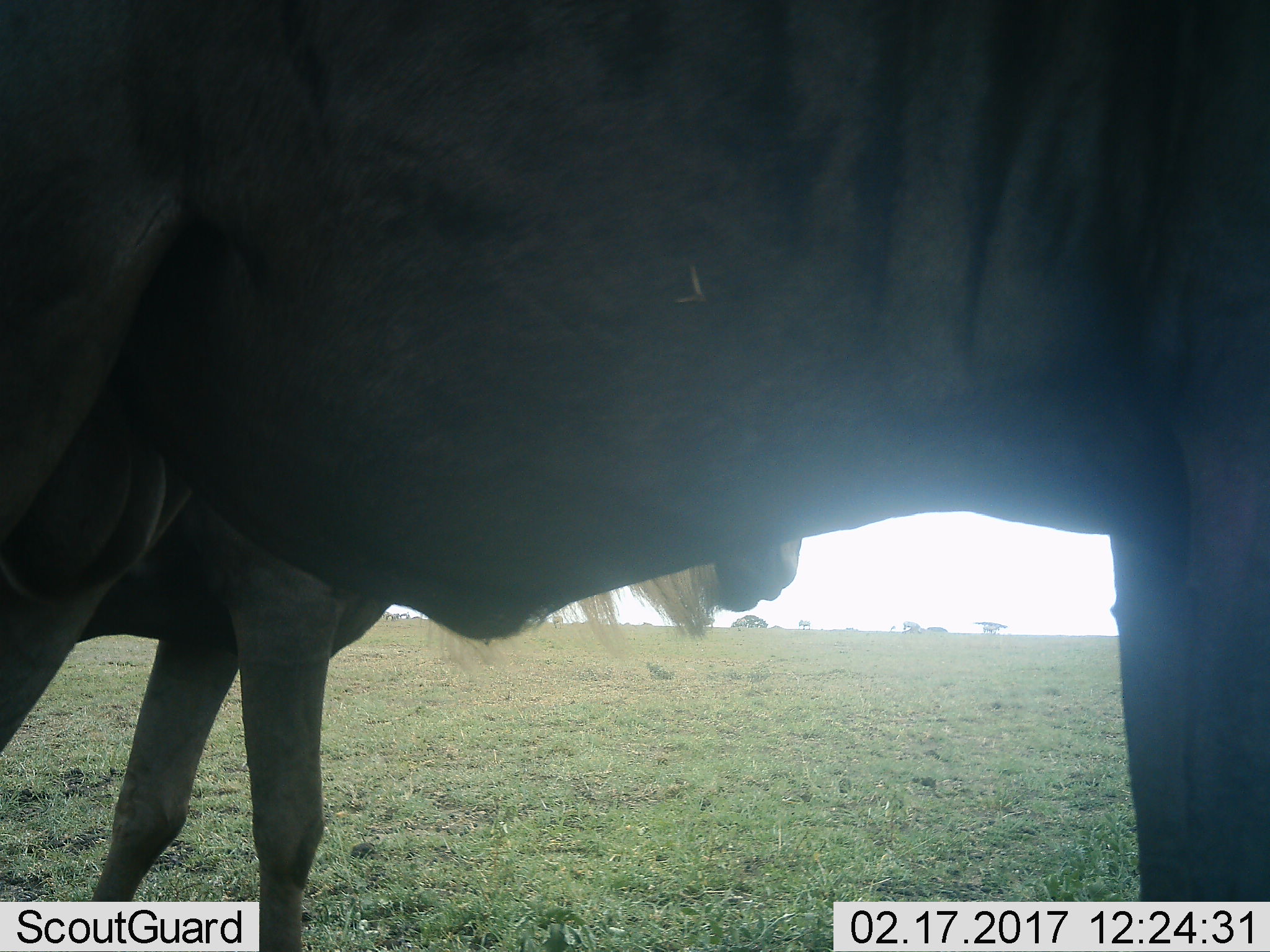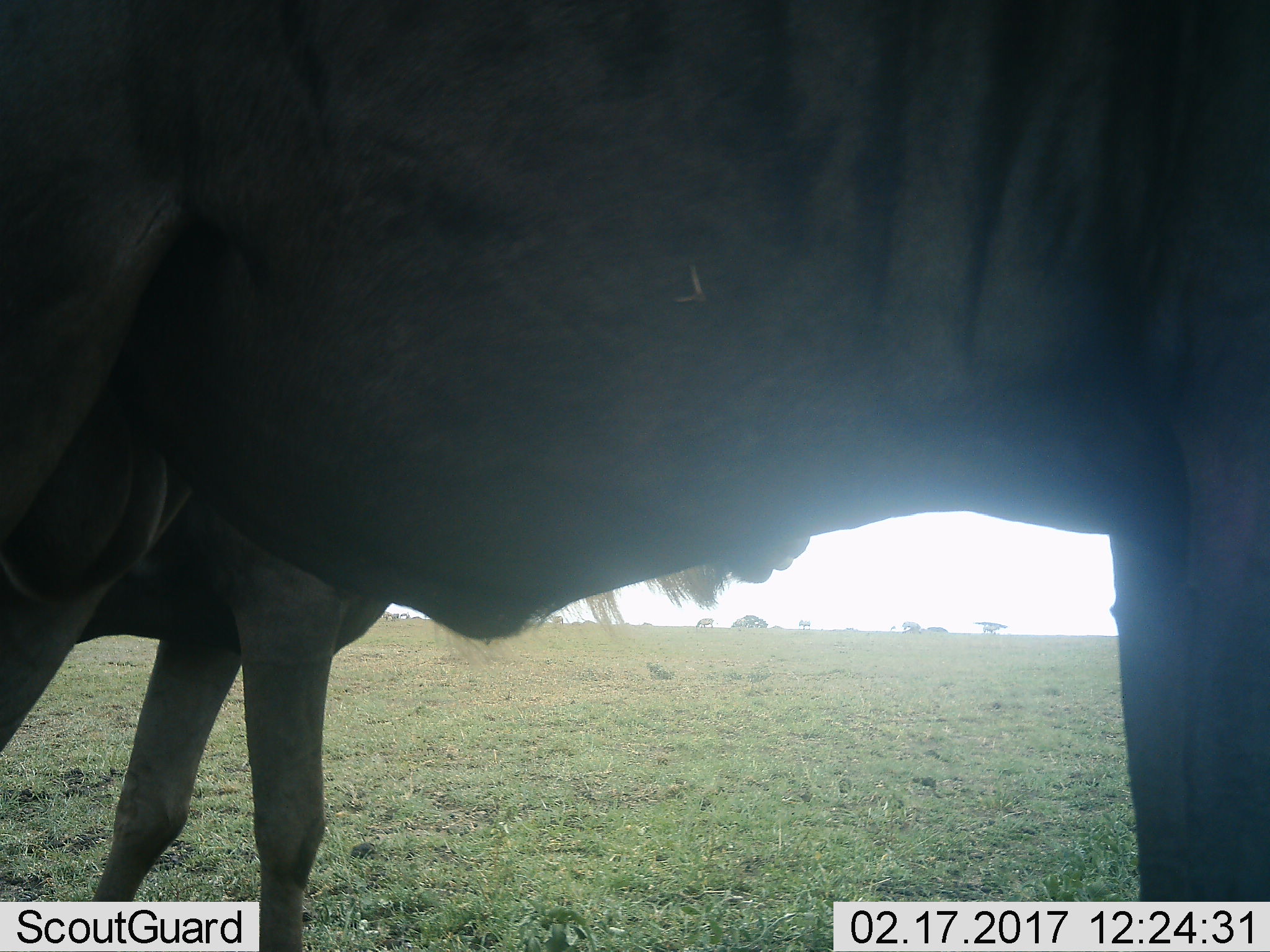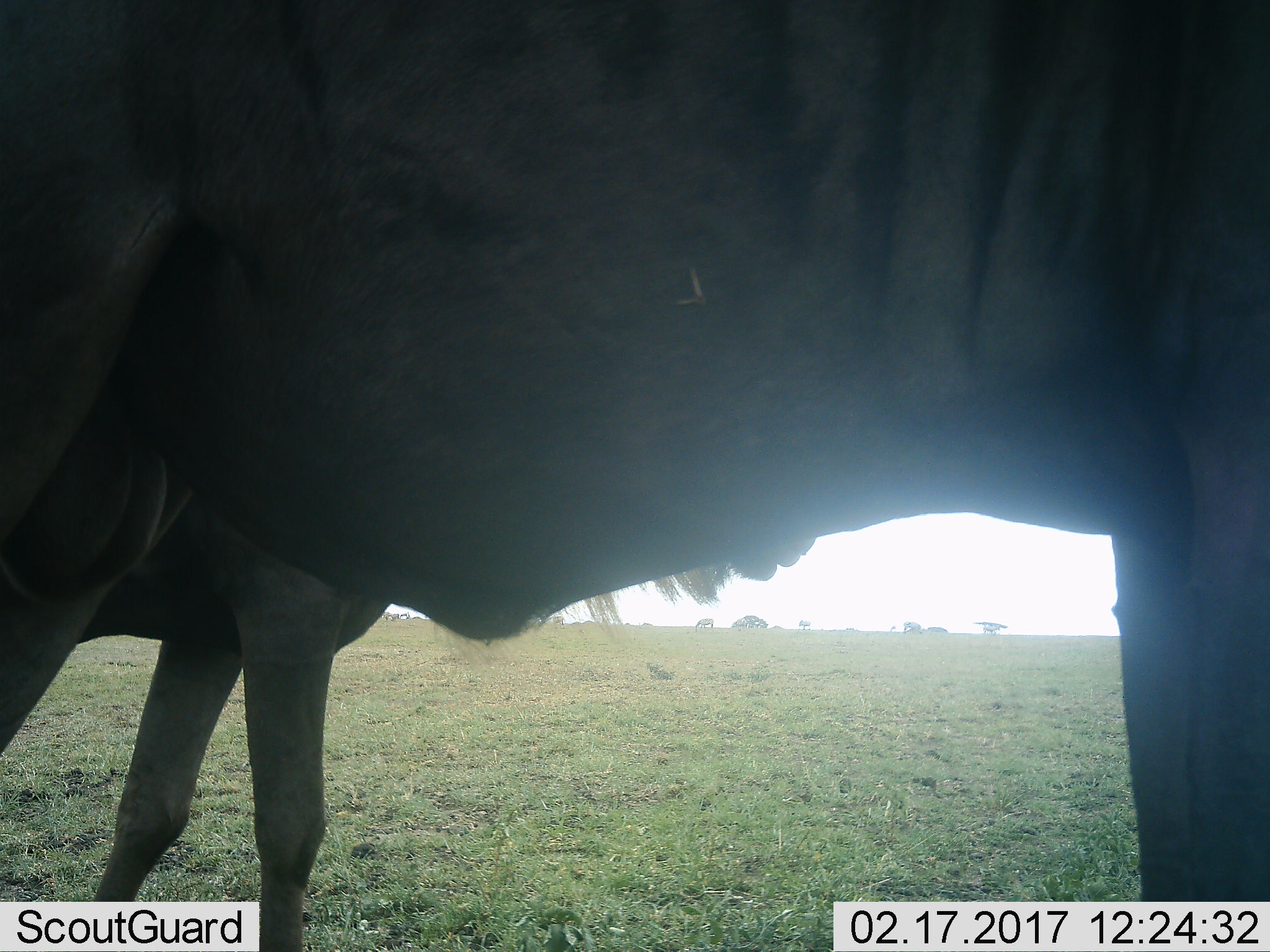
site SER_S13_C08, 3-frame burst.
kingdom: Animalia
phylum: Chordata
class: Mammalia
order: Artiodactyla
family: Bovidae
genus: Connochaetes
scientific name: Connochaetes taurinus taurinus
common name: blue wildebeest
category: wildebeestblue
Wildebeestblue (blue wildebeest) (Connochaetes taurinus taurinus), count 2. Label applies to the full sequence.